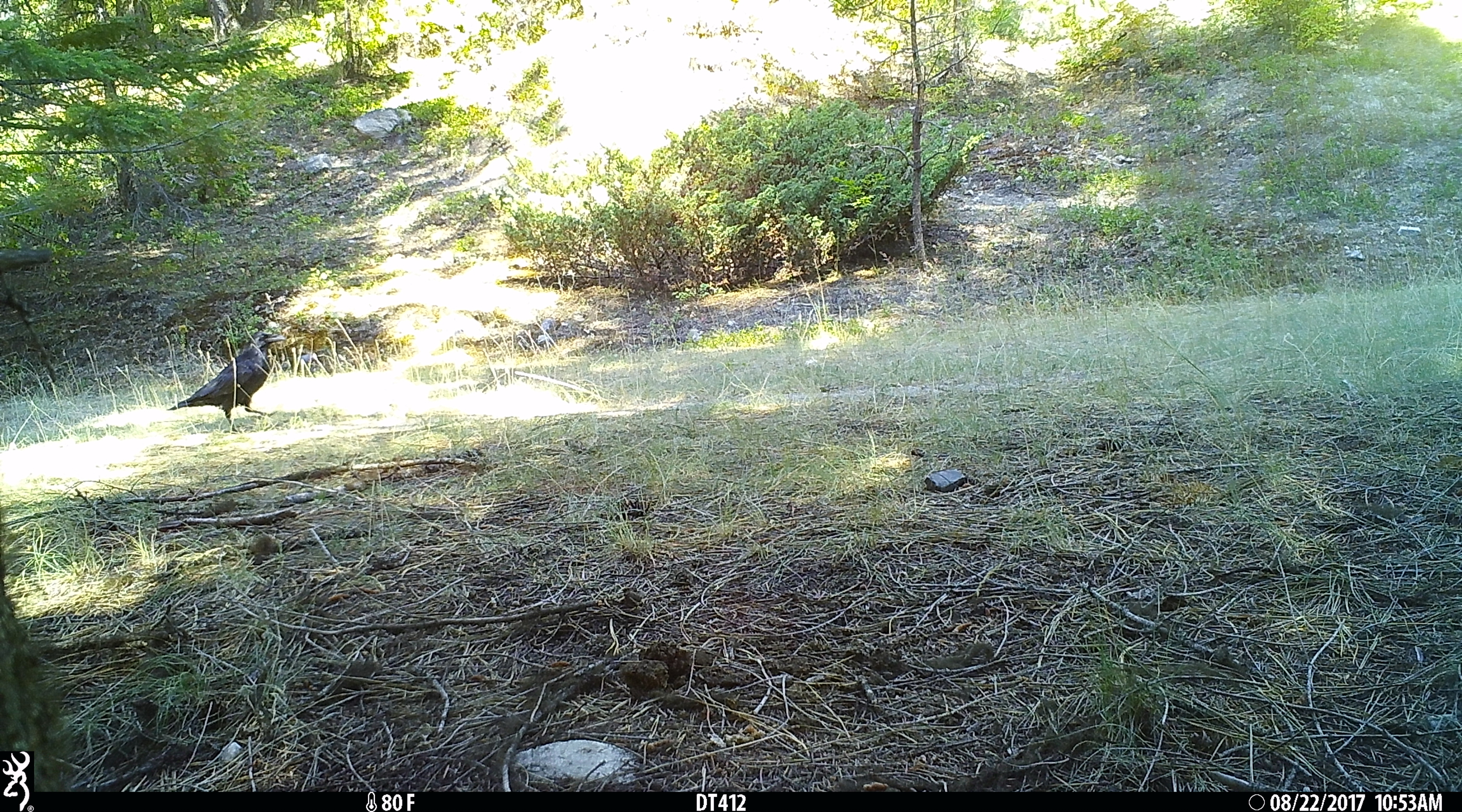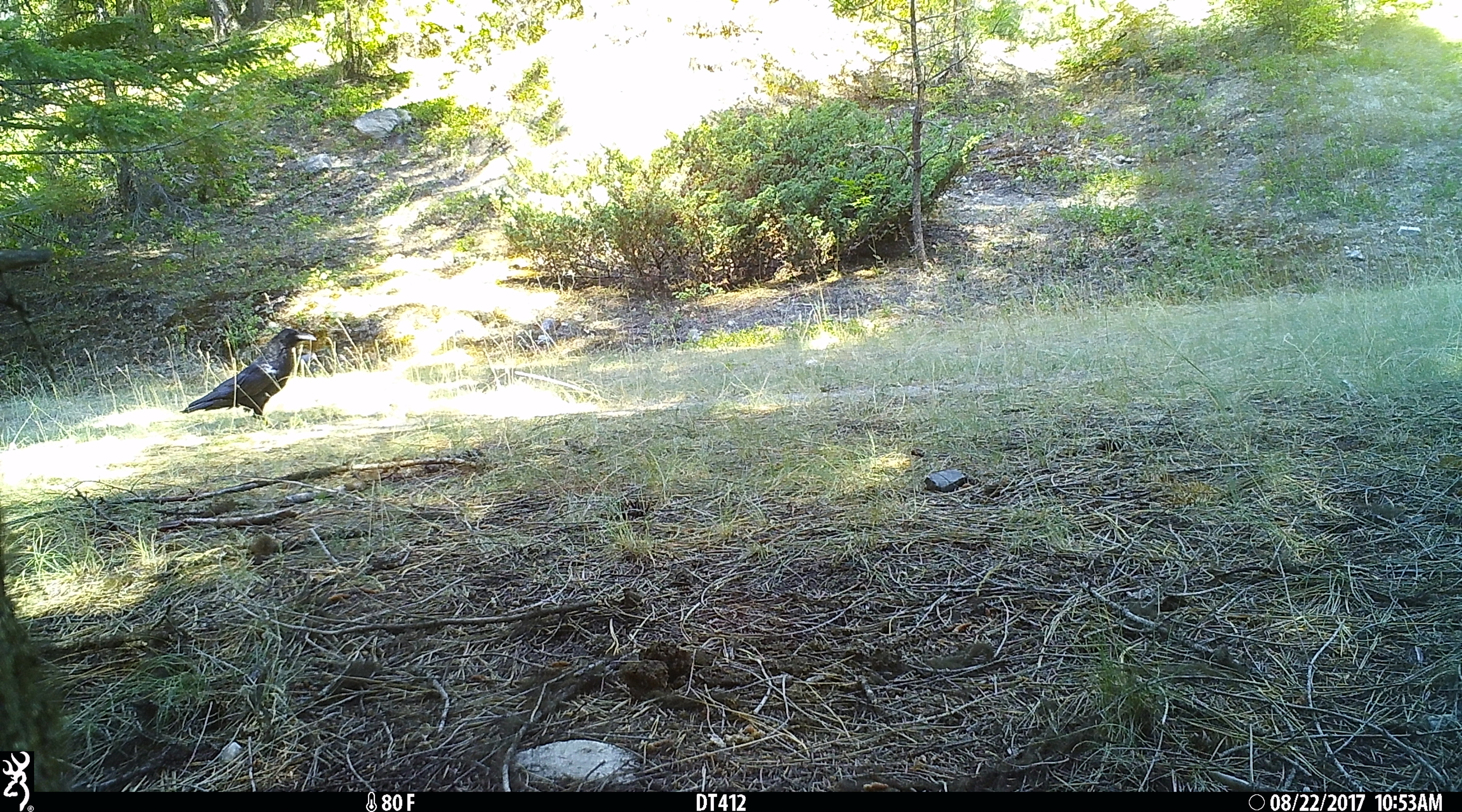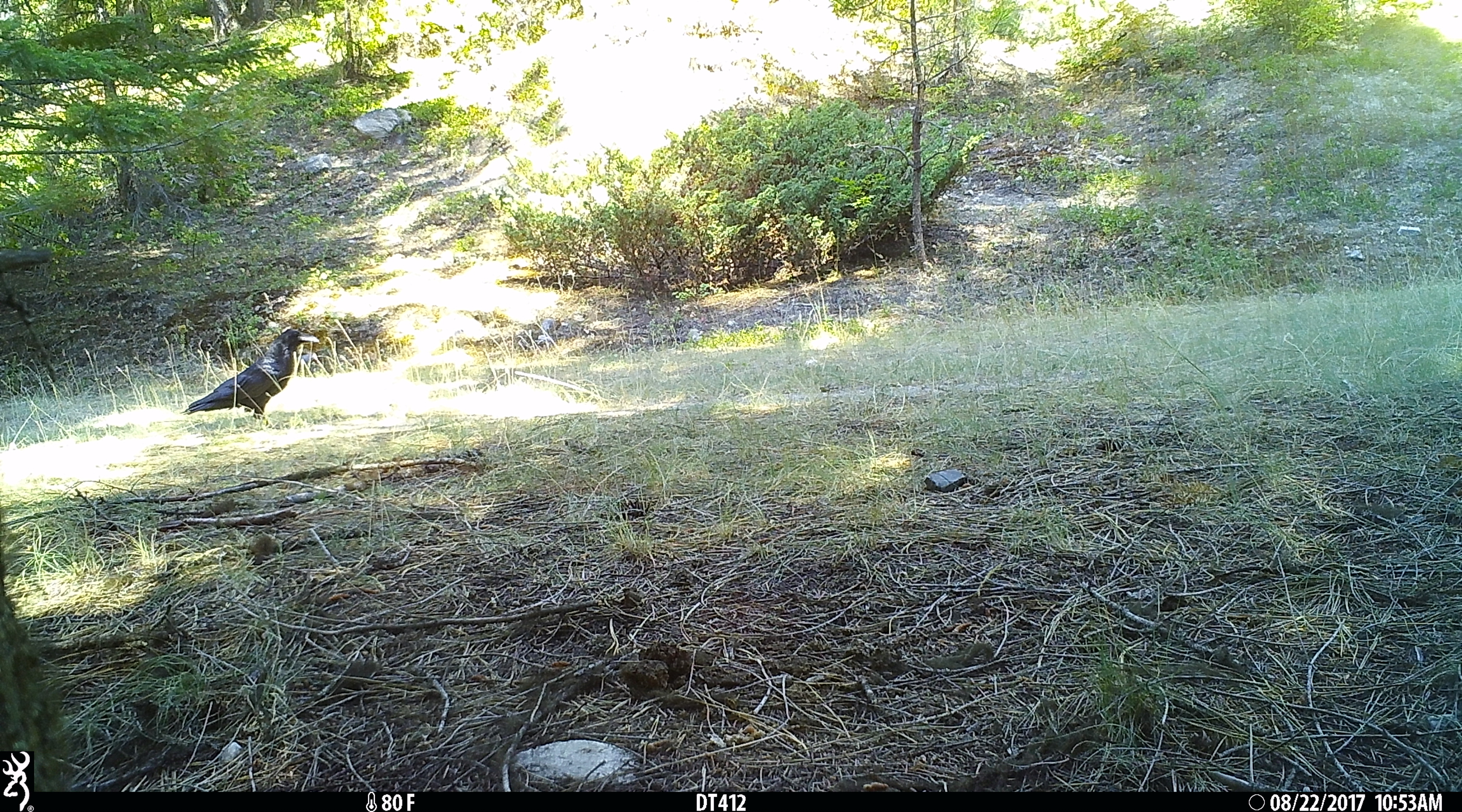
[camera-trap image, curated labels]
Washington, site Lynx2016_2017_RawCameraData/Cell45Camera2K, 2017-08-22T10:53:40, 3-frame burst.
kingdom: Animalia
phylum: Chordata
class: Aves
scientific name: Aves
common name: birds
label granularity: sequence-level